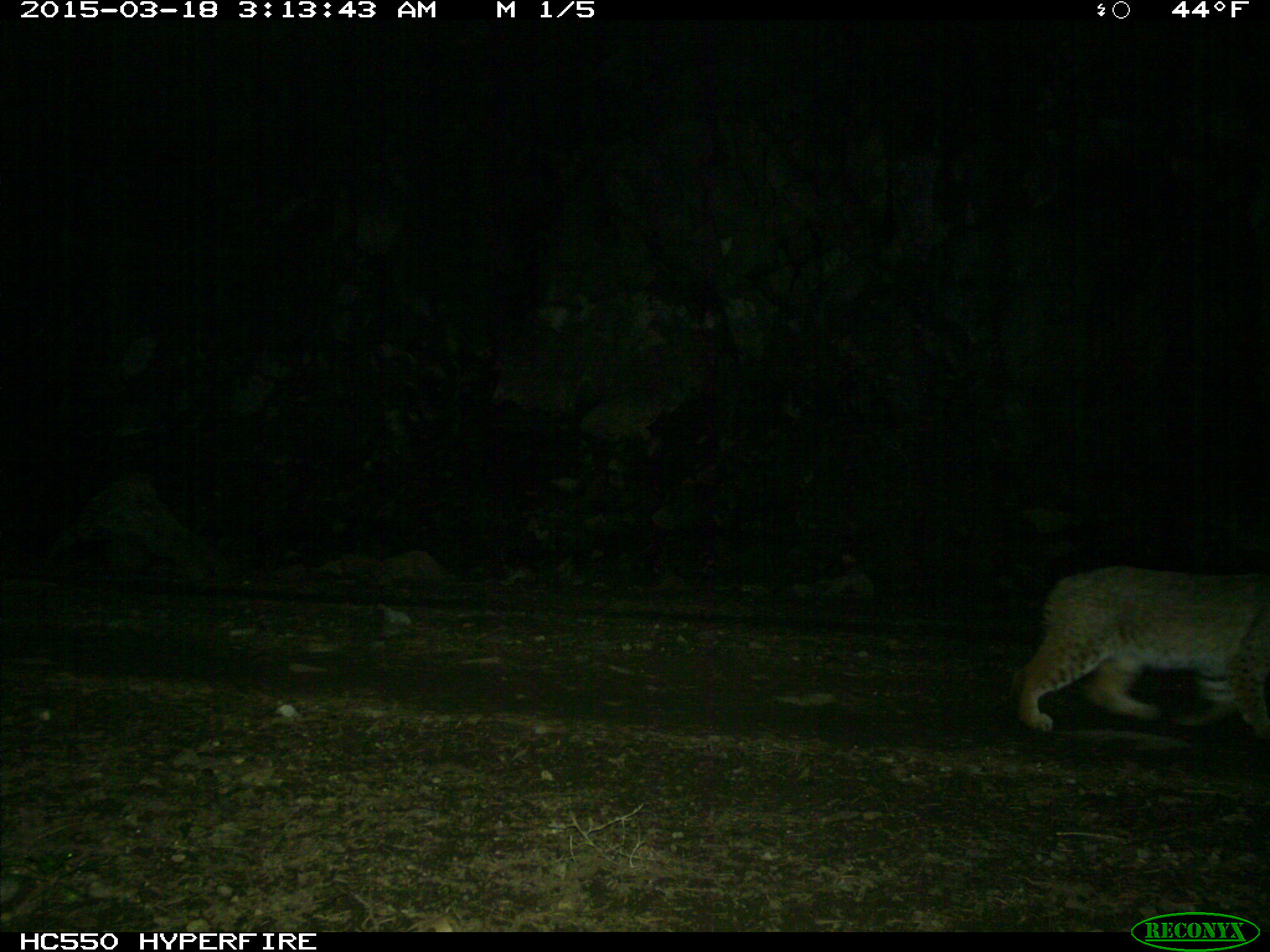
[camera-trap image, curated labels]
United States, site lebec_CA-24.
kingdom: Animalia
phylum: Chordata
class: Mammalia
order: Carnivora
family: Felidae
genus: Lynx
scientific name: Lynx rufus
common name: bobcat